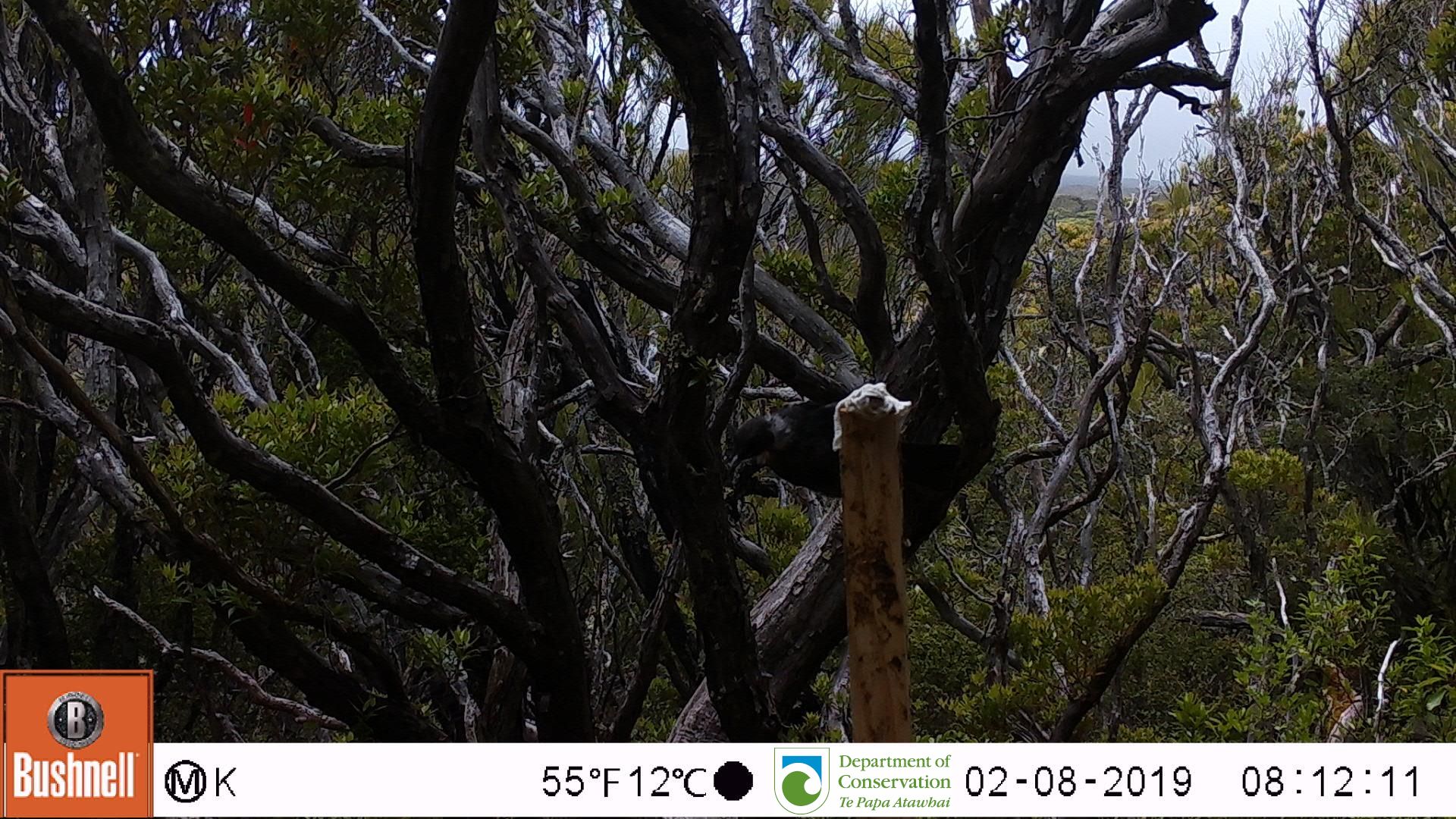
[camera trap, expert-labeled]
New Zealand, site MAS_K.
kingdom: Animalia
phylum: Chordata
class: Aves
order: Passeriformes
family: Meliphagidae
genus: Prosthemadera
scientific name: Prosthemadera novaeseelandiae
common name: tui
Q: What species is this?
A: Tui (Prosthemadera novaeseelandiae).